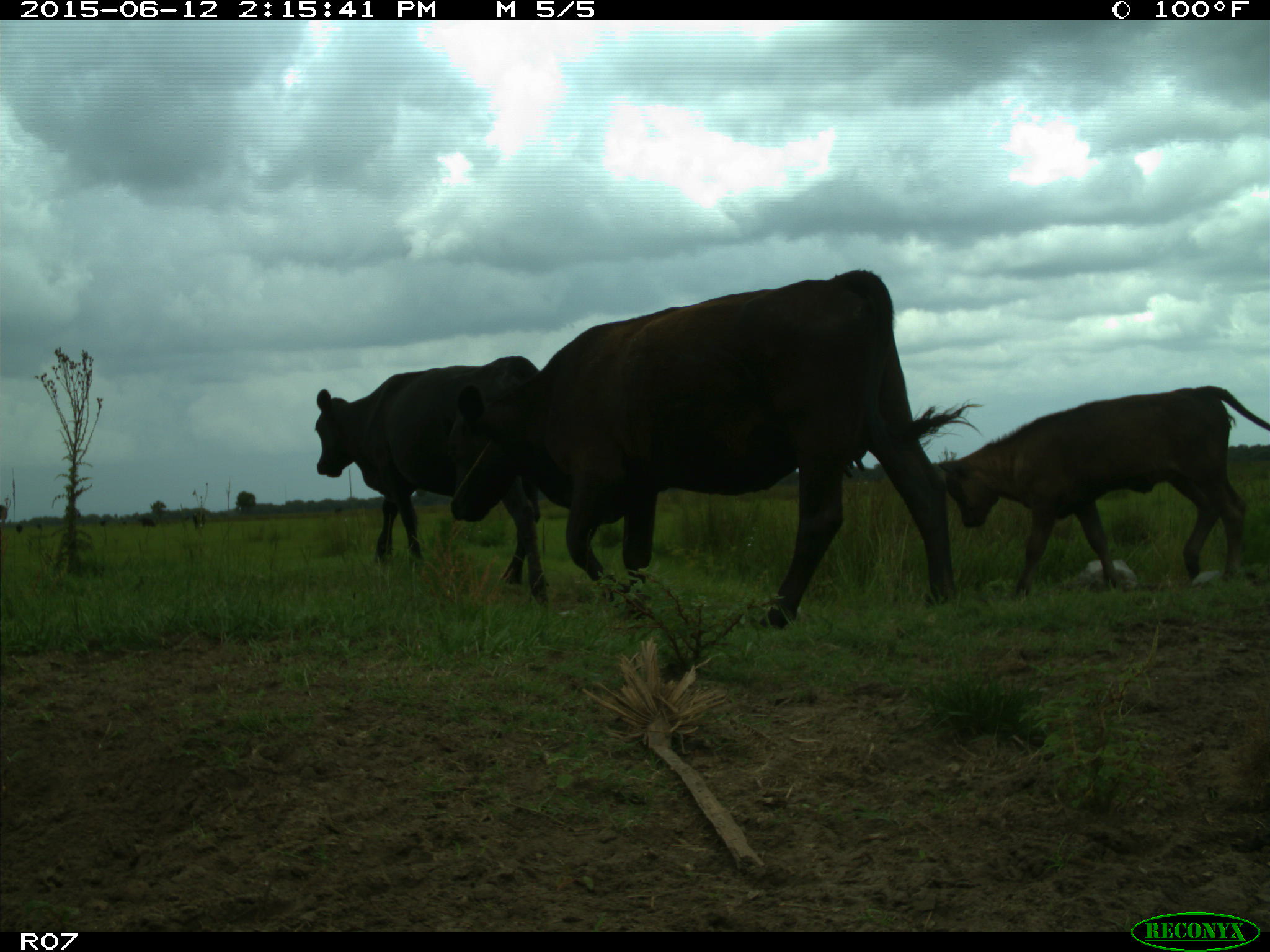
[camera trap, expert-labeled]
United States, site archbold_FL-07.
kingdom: Animalia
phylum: Chordata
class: Mammalia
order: Artiodactyla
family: Bovidae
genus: Bos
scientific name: Bos taurus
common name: domestic cow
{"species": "Bos taurus (domestic cow)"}